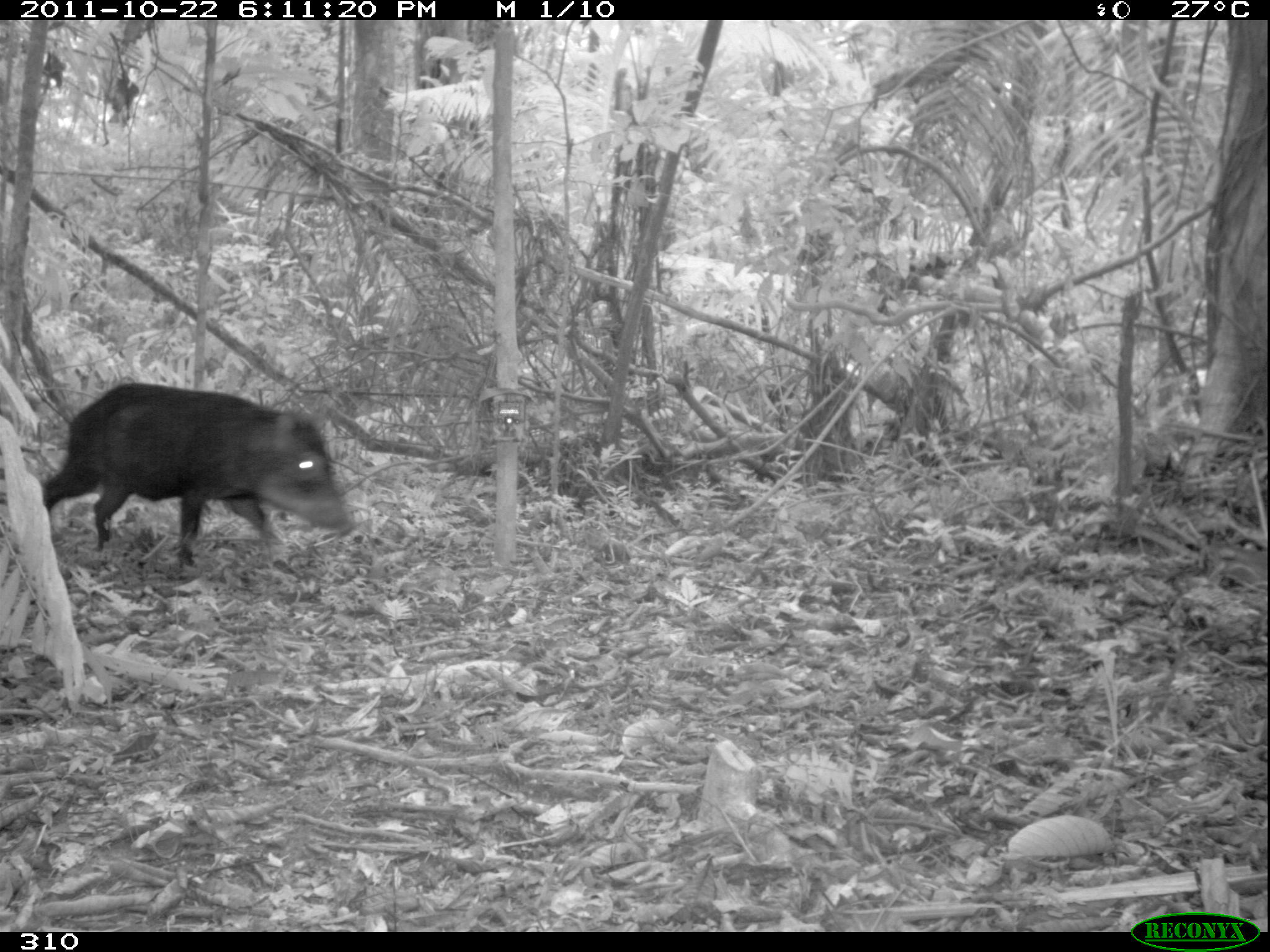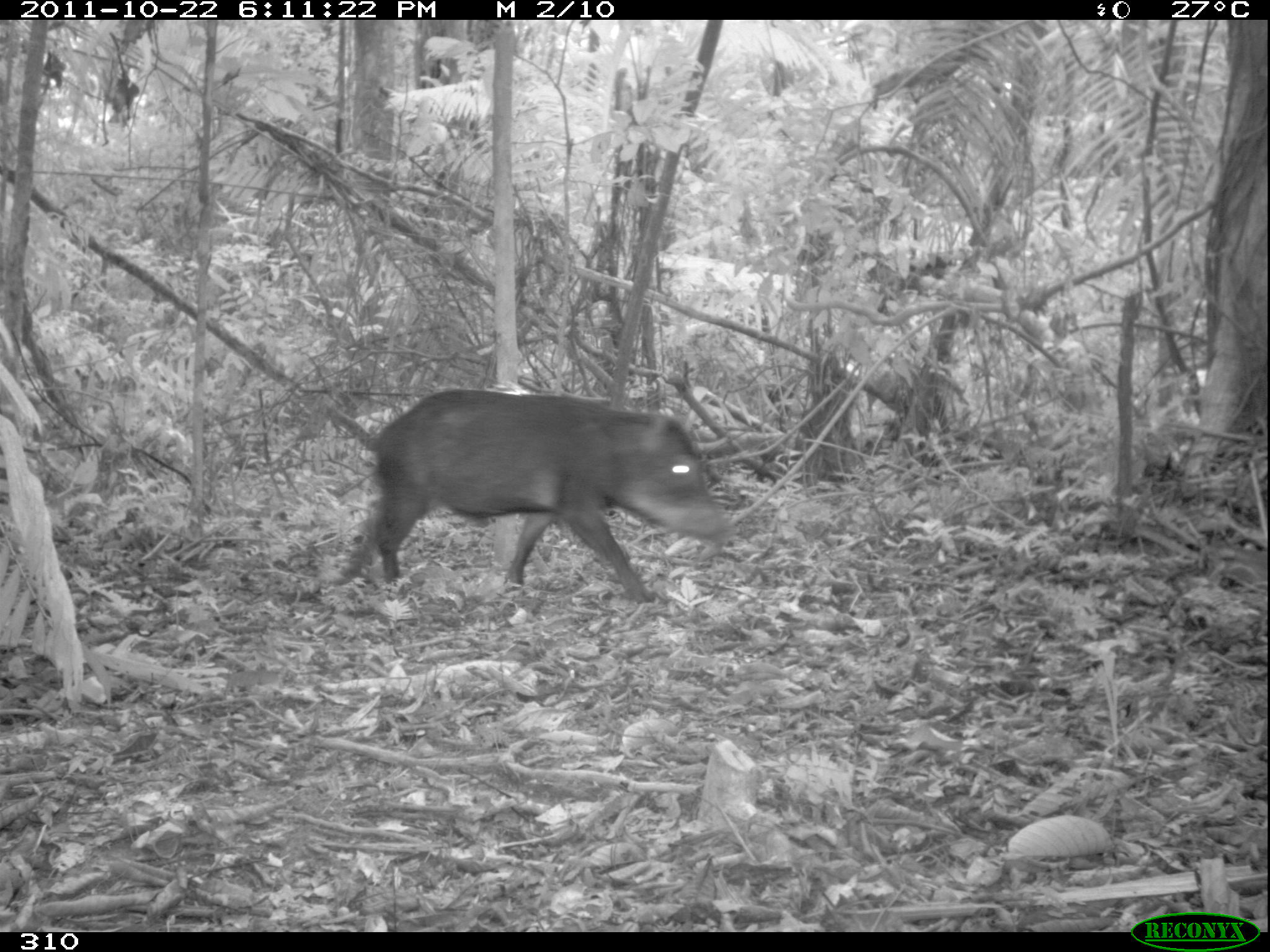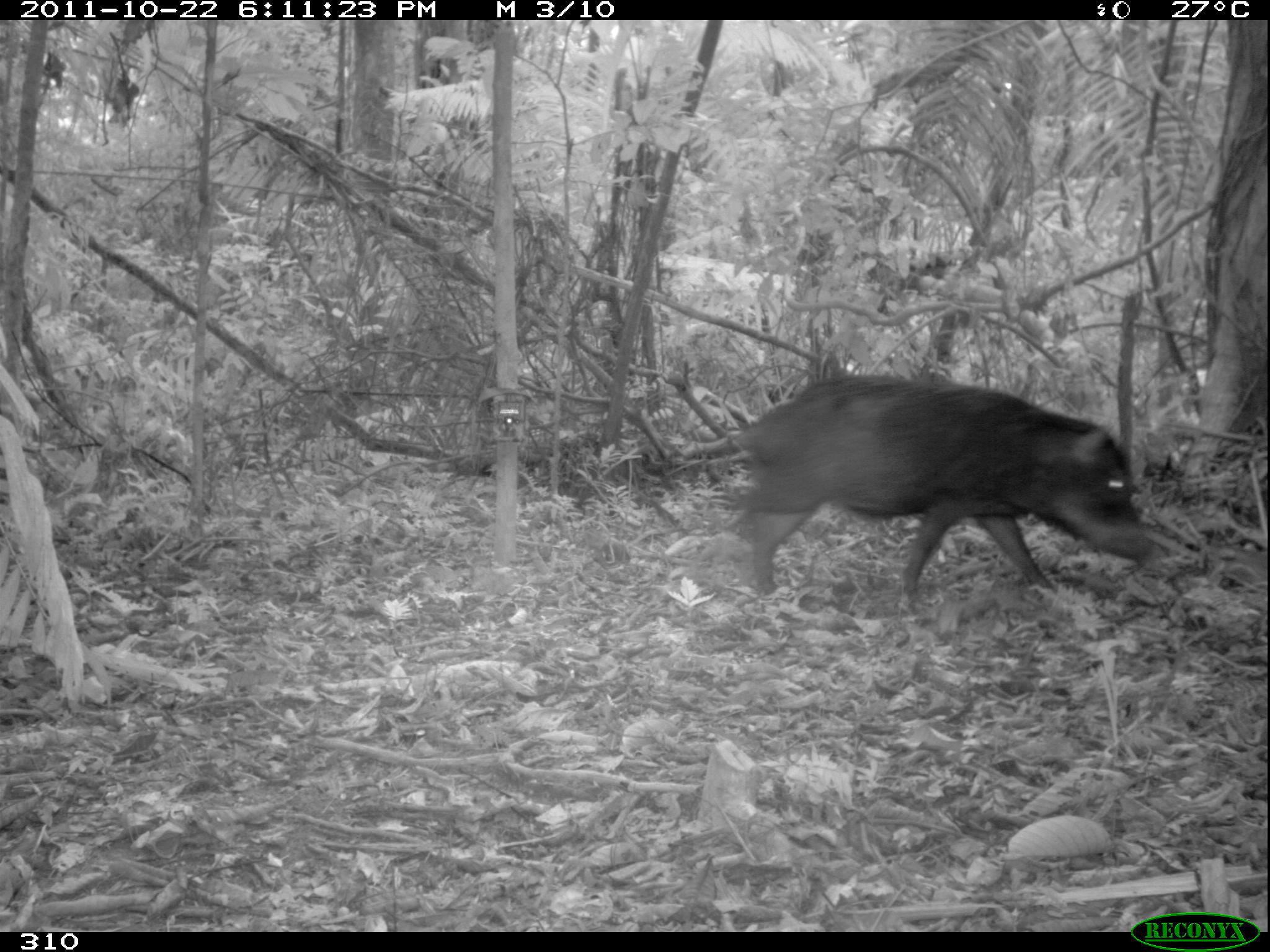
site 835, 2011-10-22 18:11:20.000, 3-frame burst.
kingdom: Animalia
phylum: Chordata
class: Mammalia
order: Artiodactyla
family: Tayassuidae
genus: Tayassu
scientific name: Tayassu pecari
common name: white-lipped peccary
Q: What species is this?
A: Tayassu pecari (white-lipped peccary).